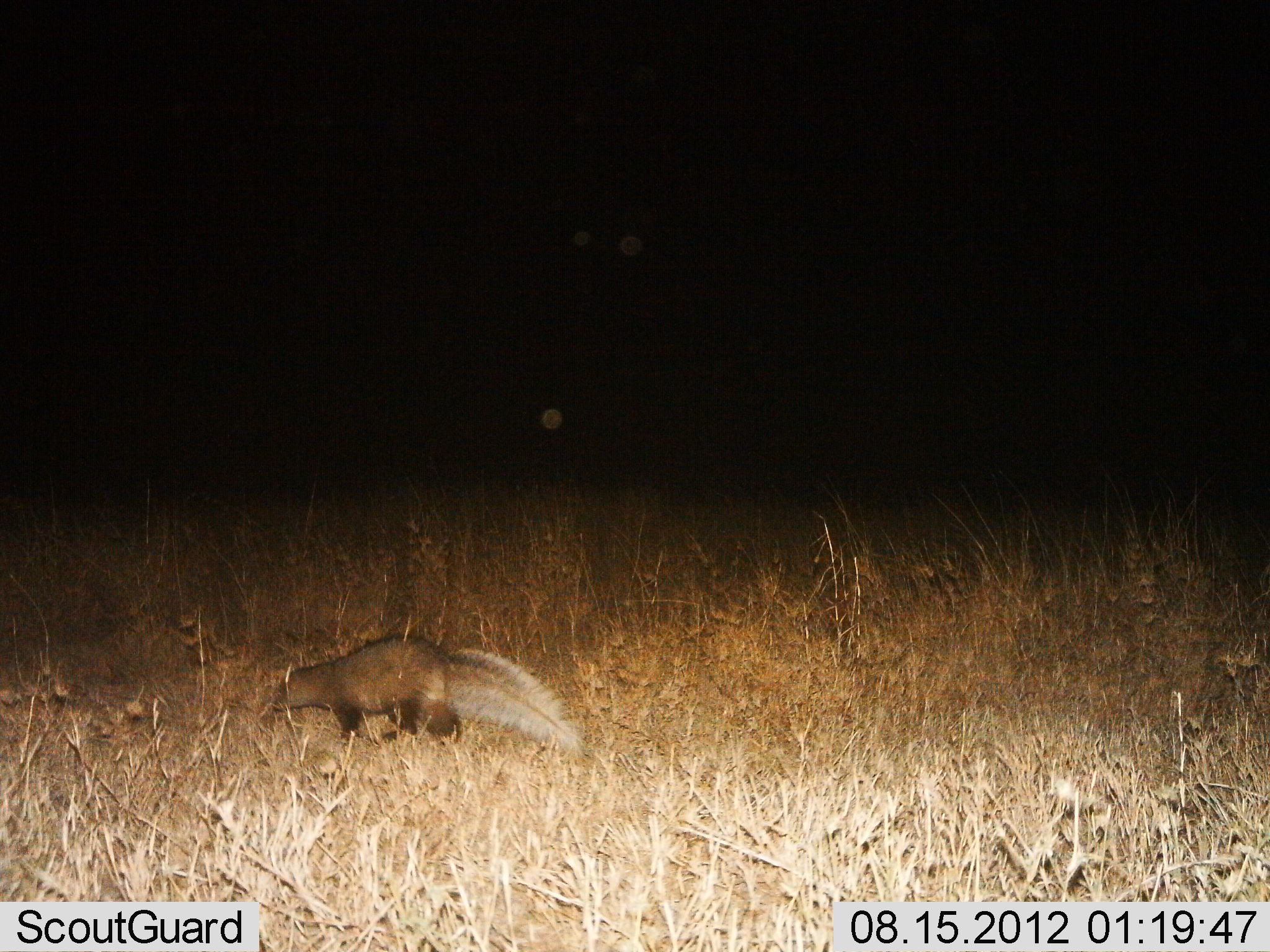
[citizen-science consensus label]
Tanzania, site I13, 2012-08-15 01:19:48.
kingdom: Animalia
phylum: Chordata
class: Mammalia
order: Carnivora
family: Mustelidae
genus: Ictonyx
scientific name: Ictonyx striatus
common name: zorilla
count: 1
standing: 10%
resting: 0%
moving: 100%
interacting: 0%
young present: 0%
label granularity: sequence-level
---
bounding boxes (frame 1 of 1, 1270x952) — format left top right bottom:
animal: 271 634 585 751